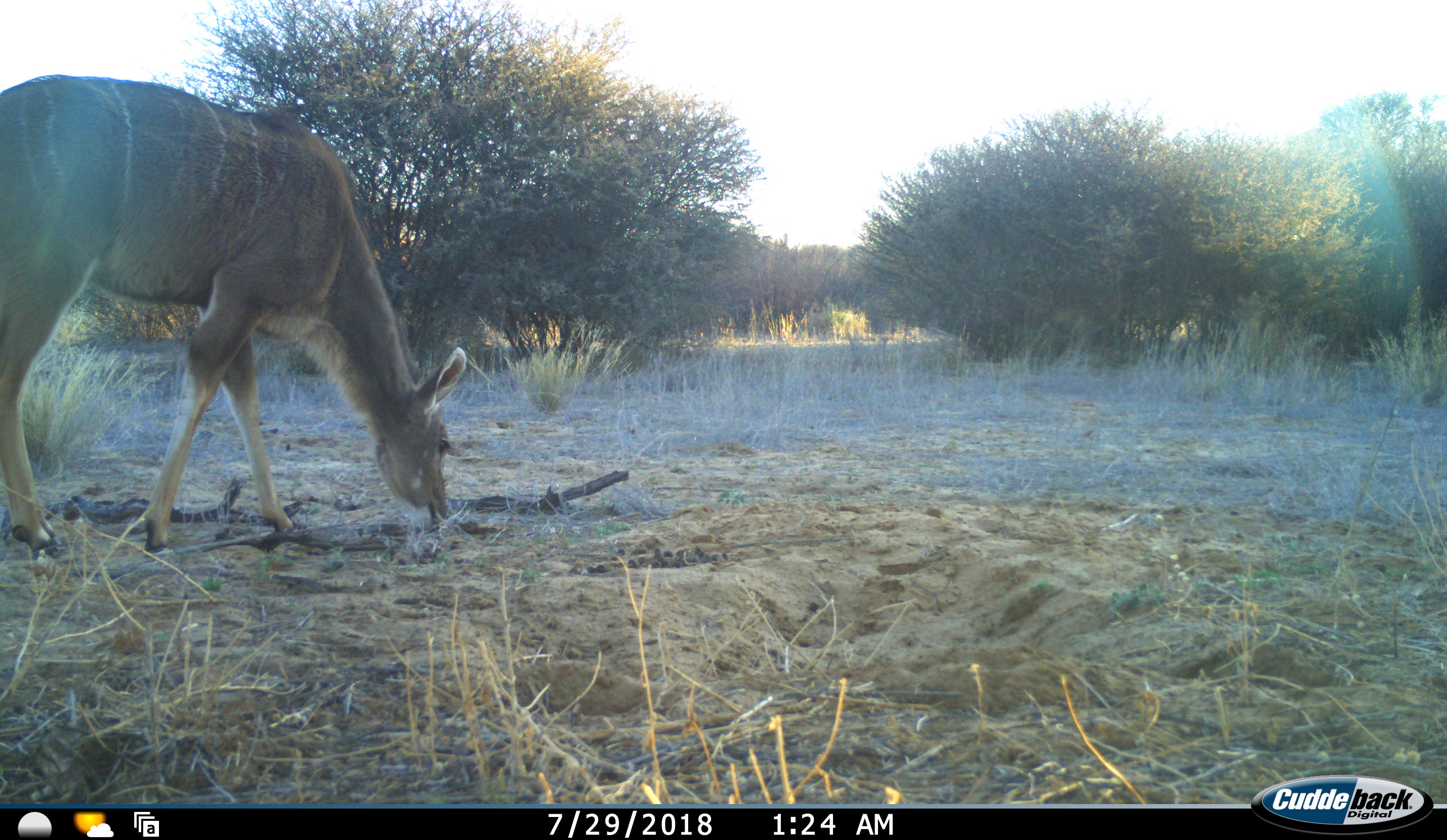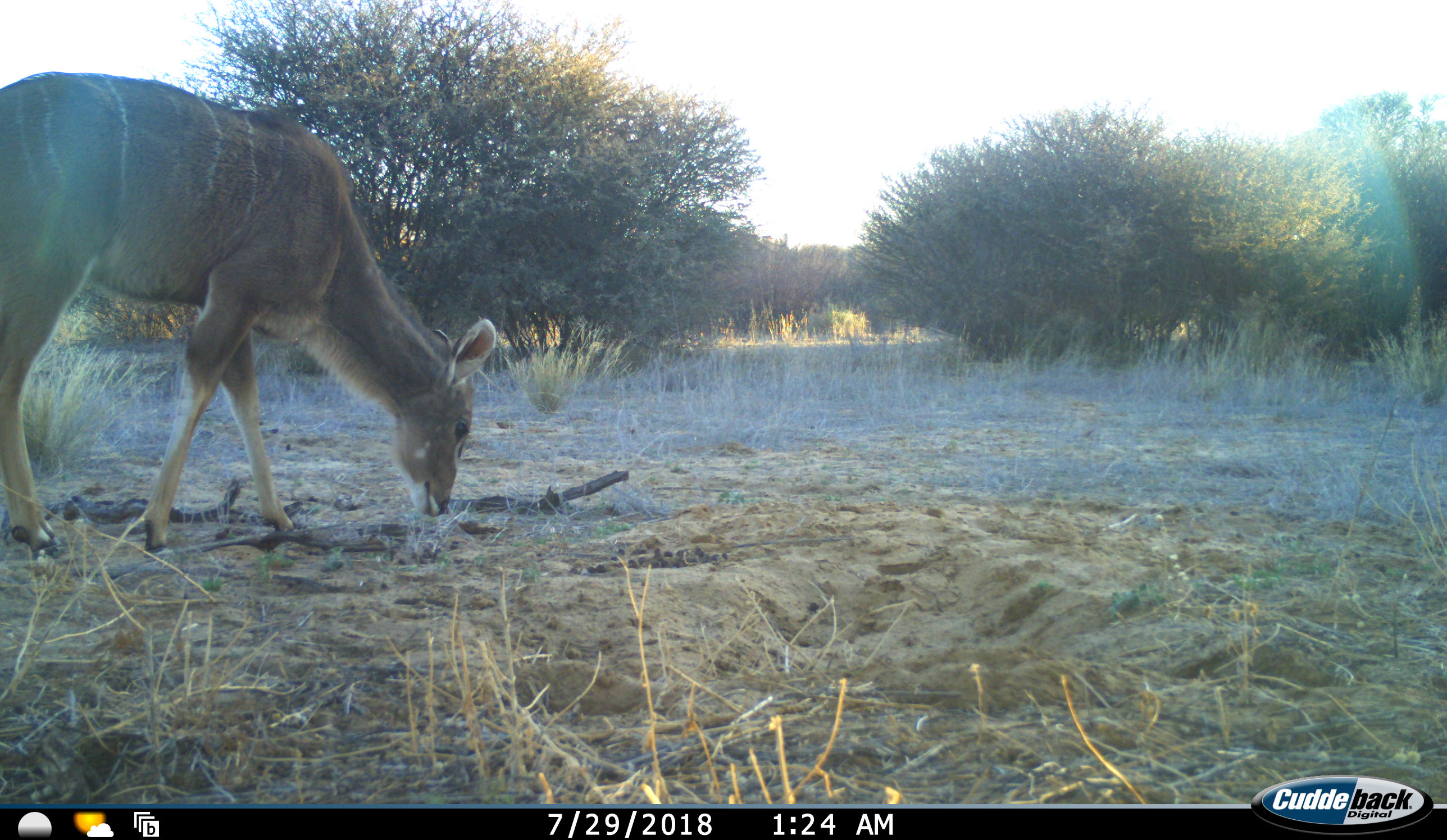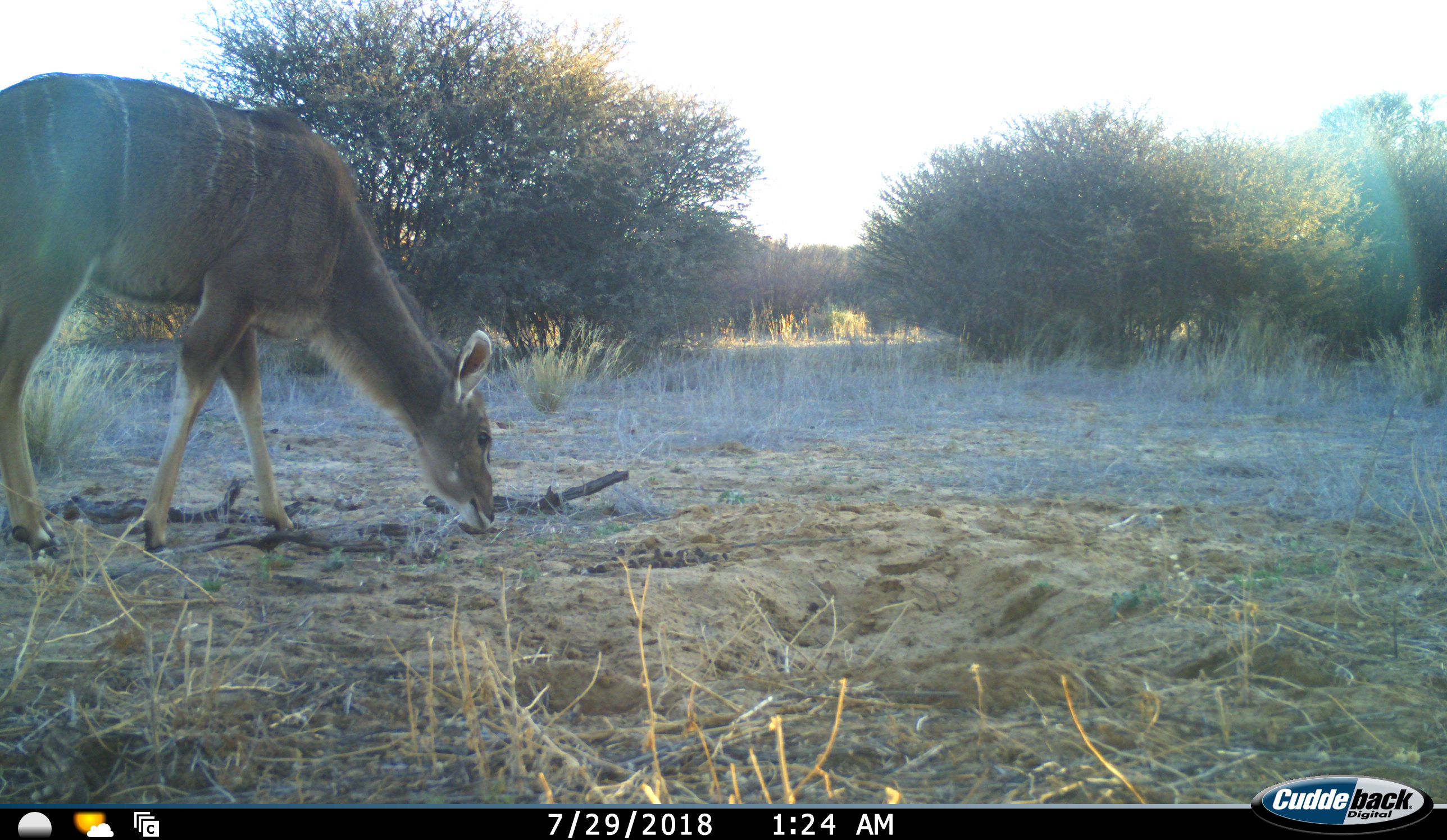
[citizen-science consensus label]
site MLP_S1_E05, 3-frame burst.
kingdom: Animalia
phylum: Chordata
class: Mammalia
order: Artiodactyla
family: Bovidae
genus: Tragelaphus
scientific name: Tragelaphus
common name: kudu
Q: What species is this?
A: Kudu (Tragelaphus).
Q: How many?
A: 1.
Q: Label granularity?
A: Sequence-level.